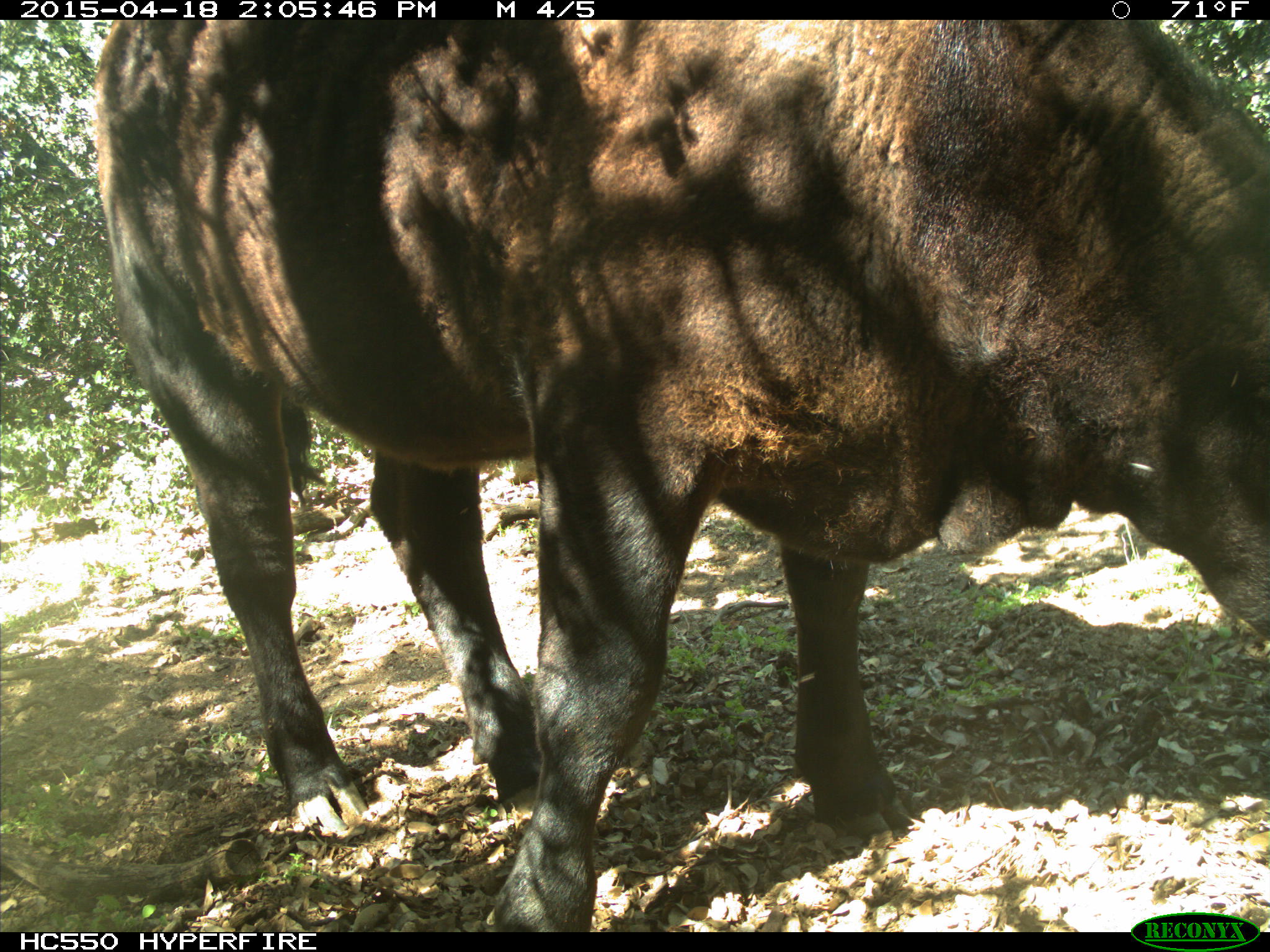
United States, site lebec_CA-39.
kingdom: Animalia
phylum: Chordata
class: Mammalia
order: Artiodactyla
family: Bovidae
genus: Bos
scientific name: Bos taurus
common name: domestic cow